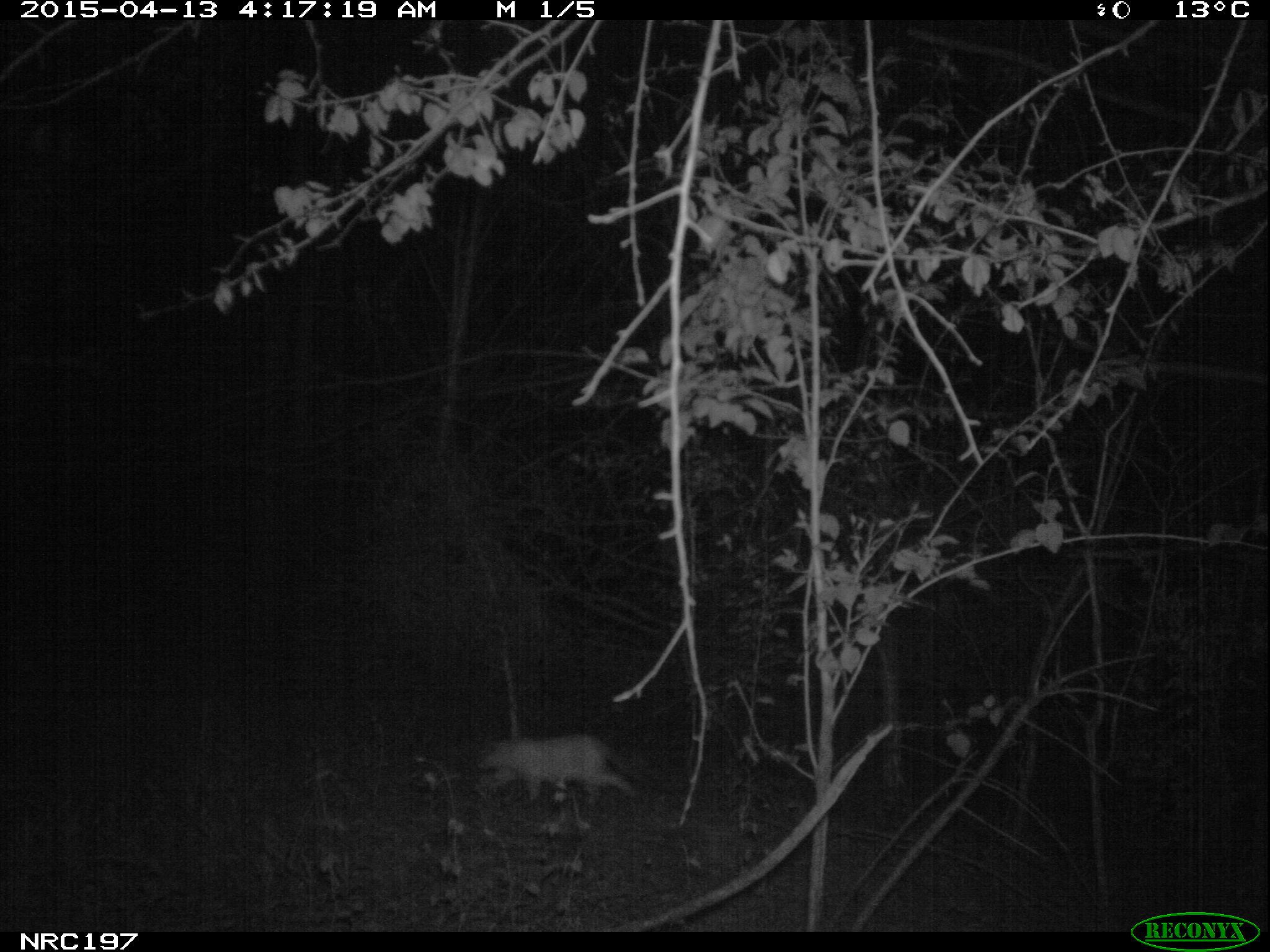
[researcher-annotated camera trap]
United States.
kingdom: Animalia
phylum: Chordata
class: Mammalia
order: Carnivora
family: Felidae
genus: Felis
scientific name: Felis catus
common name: domestic cat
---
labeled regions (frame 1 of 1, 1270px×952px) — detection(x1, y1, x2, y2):
Domestic Cat: detection(467, 722, 648, 814)